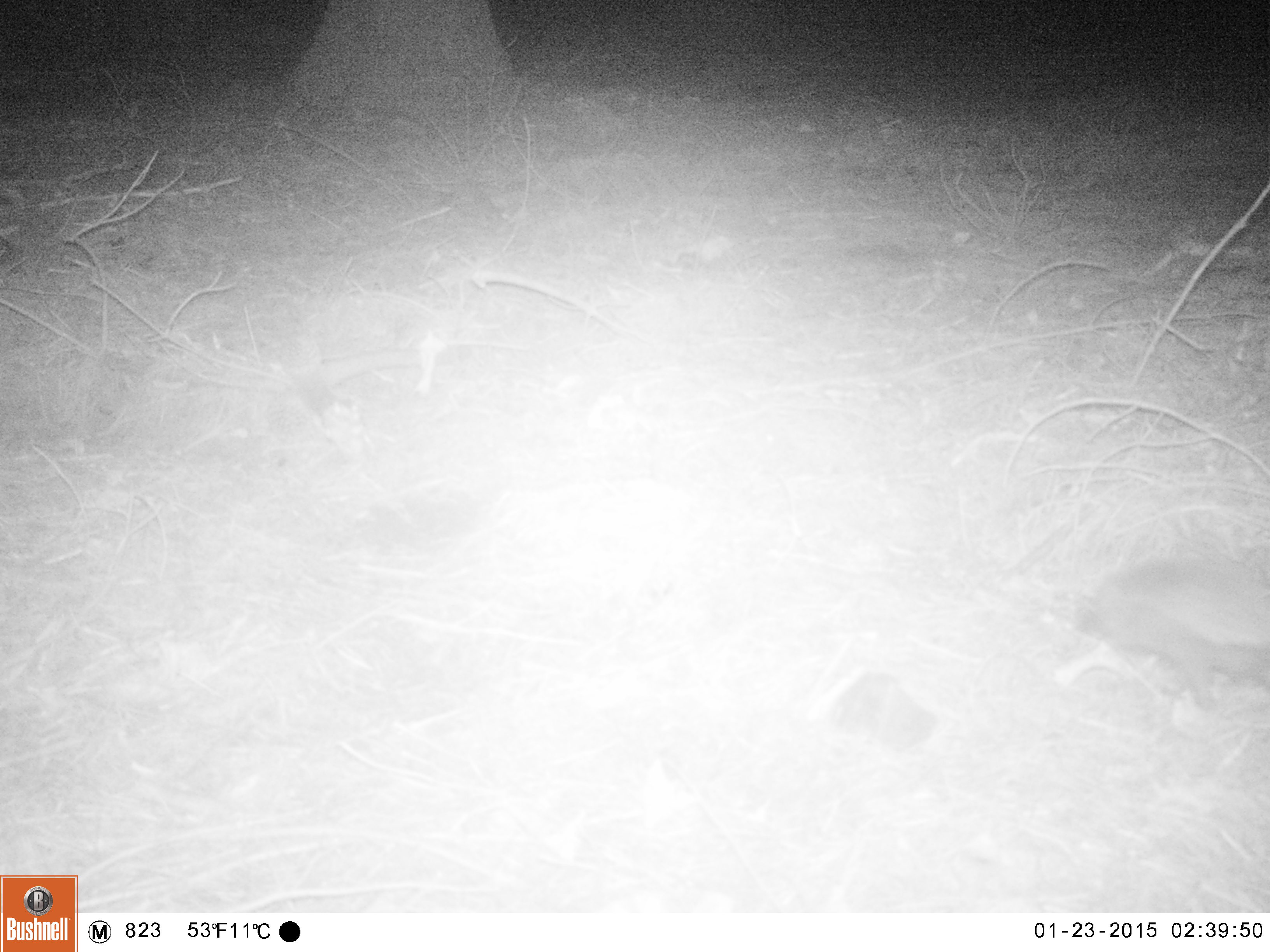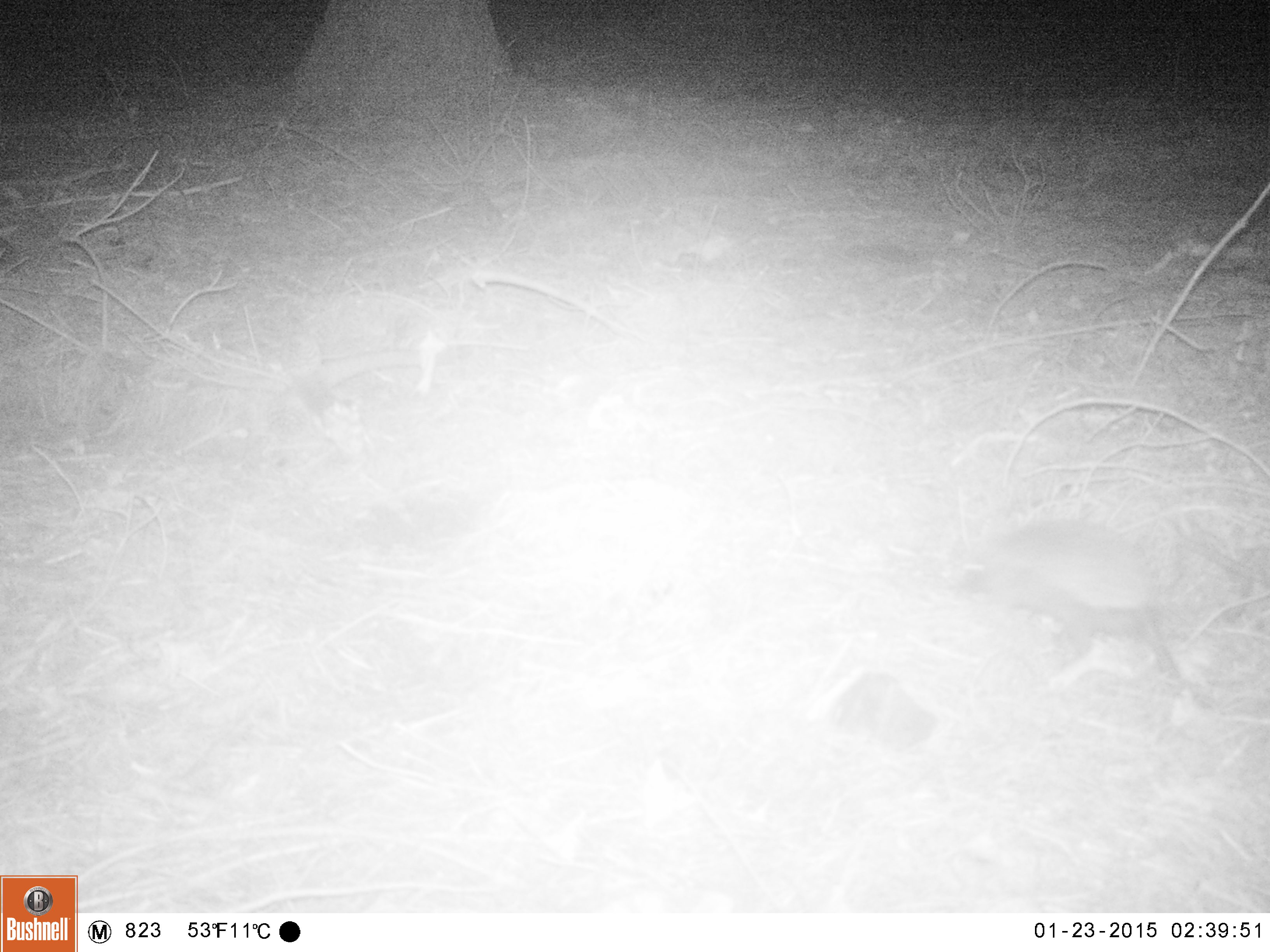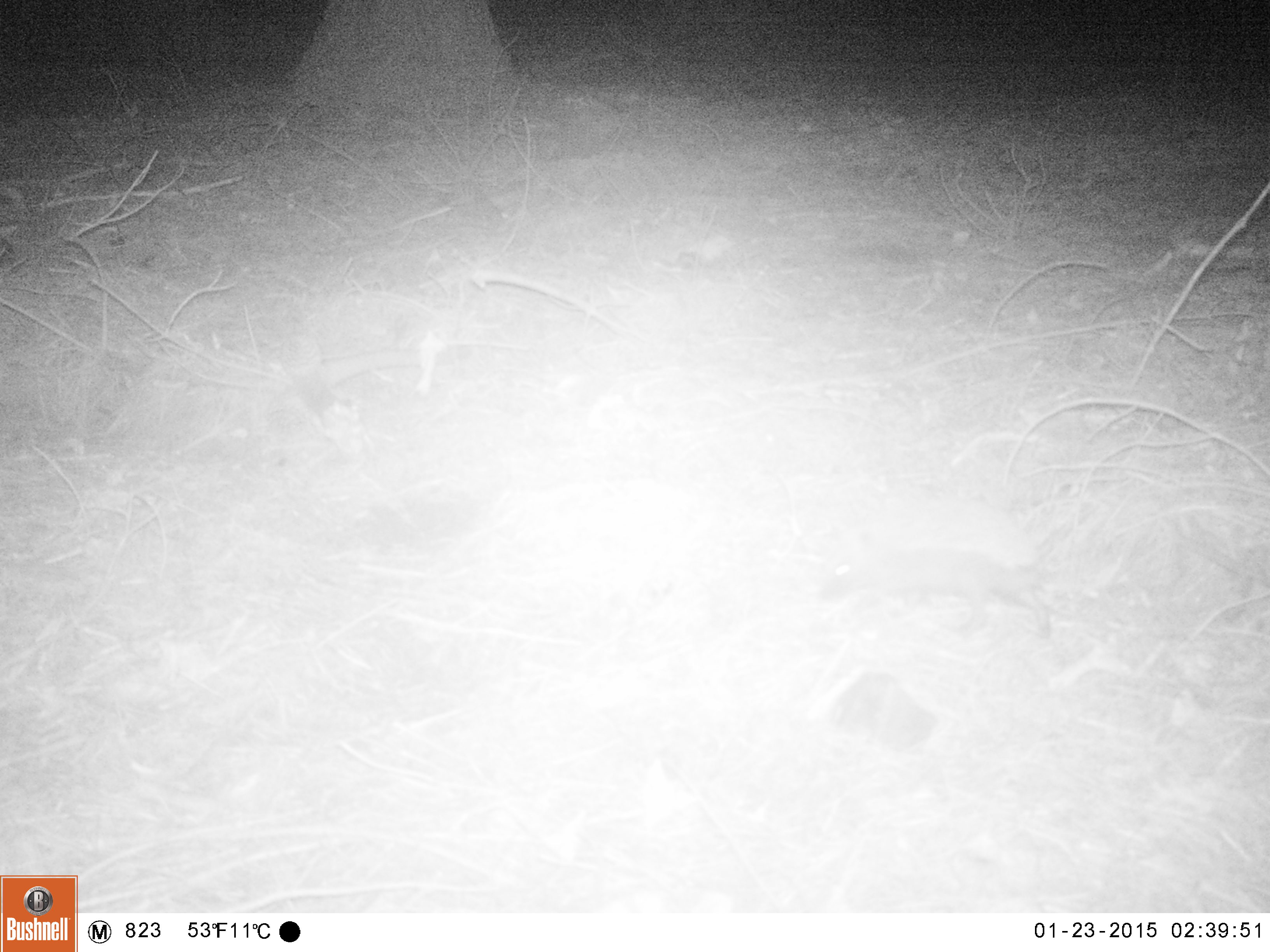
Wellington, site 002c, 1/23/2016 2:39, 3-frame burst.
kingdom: Animalia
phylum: Chordata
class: Mammalia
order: Eulipotyphla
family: Erinaceidae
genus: Erinaceus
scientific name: Erinaceus europaeus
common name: hedgehog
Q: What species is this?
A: Hedgehog (Erinaceus europaeus).